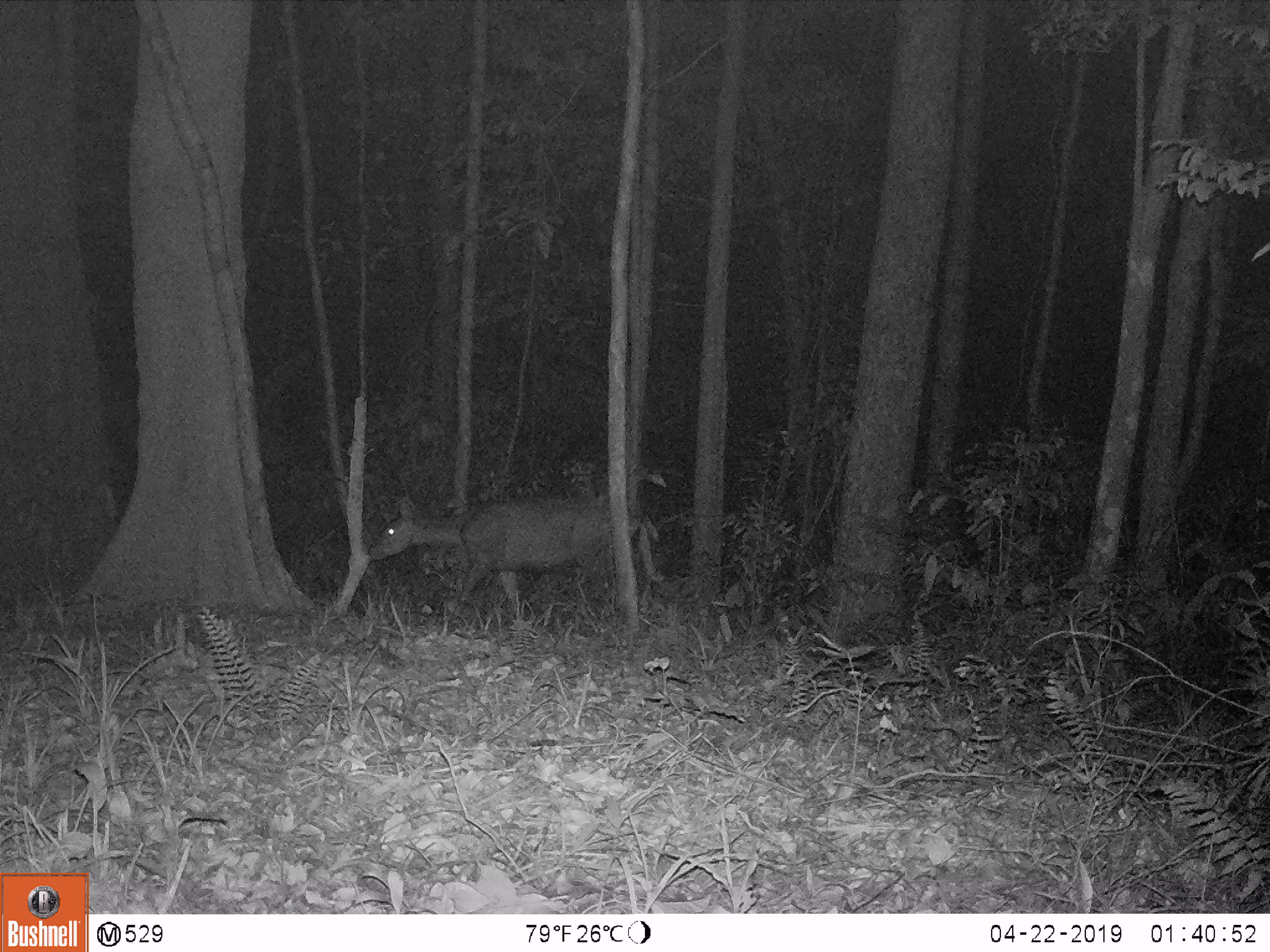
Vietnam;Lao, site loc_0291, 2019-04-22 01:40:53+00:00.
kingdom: Animalia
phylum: Chordata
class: Mammalia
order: Artiodactyla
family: Cervidae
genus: Rusa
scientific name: Rusa unicolor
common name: sambar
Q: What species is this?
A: Sambar (Rusa unicolor).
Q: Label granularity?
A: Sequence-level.